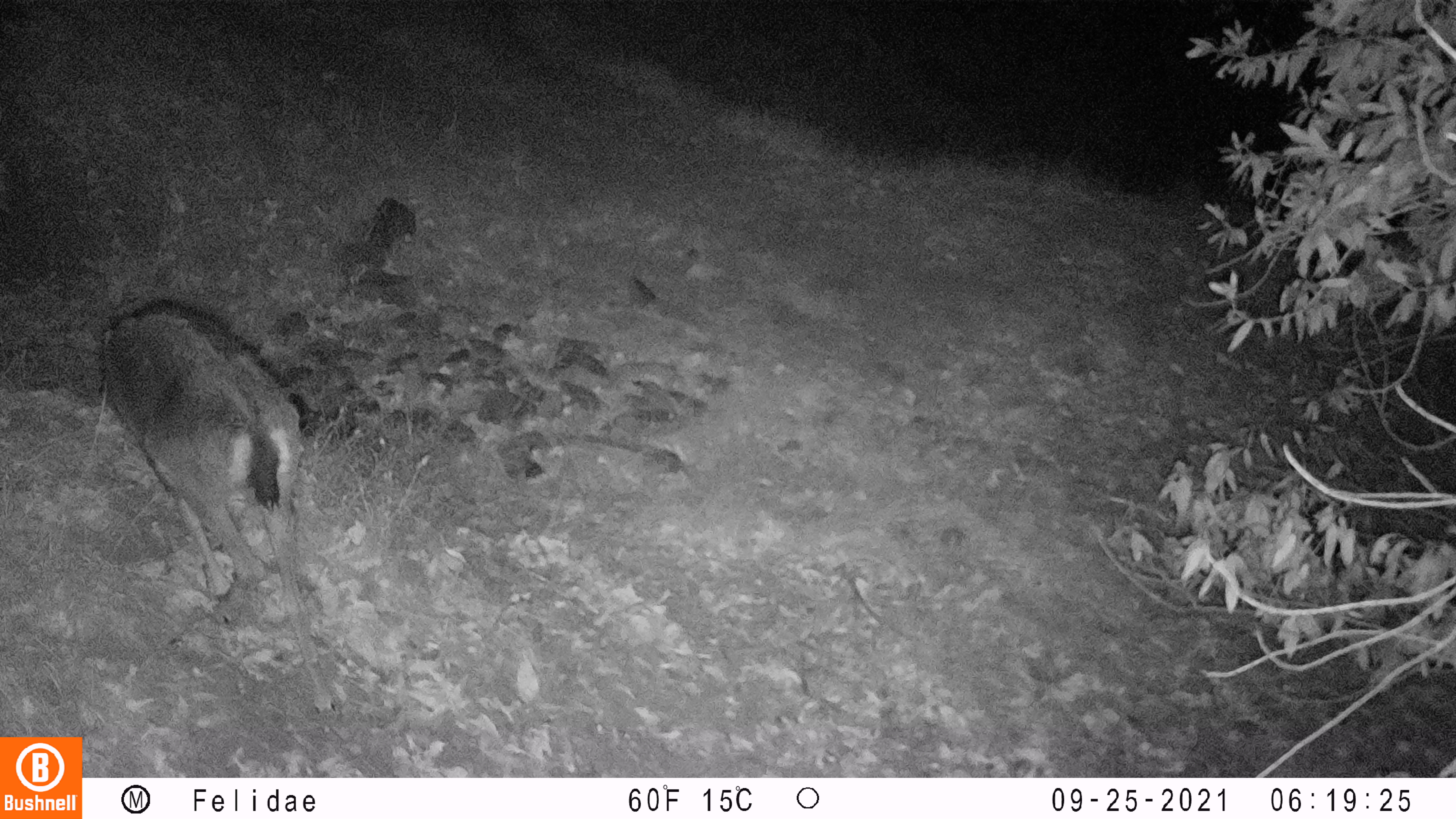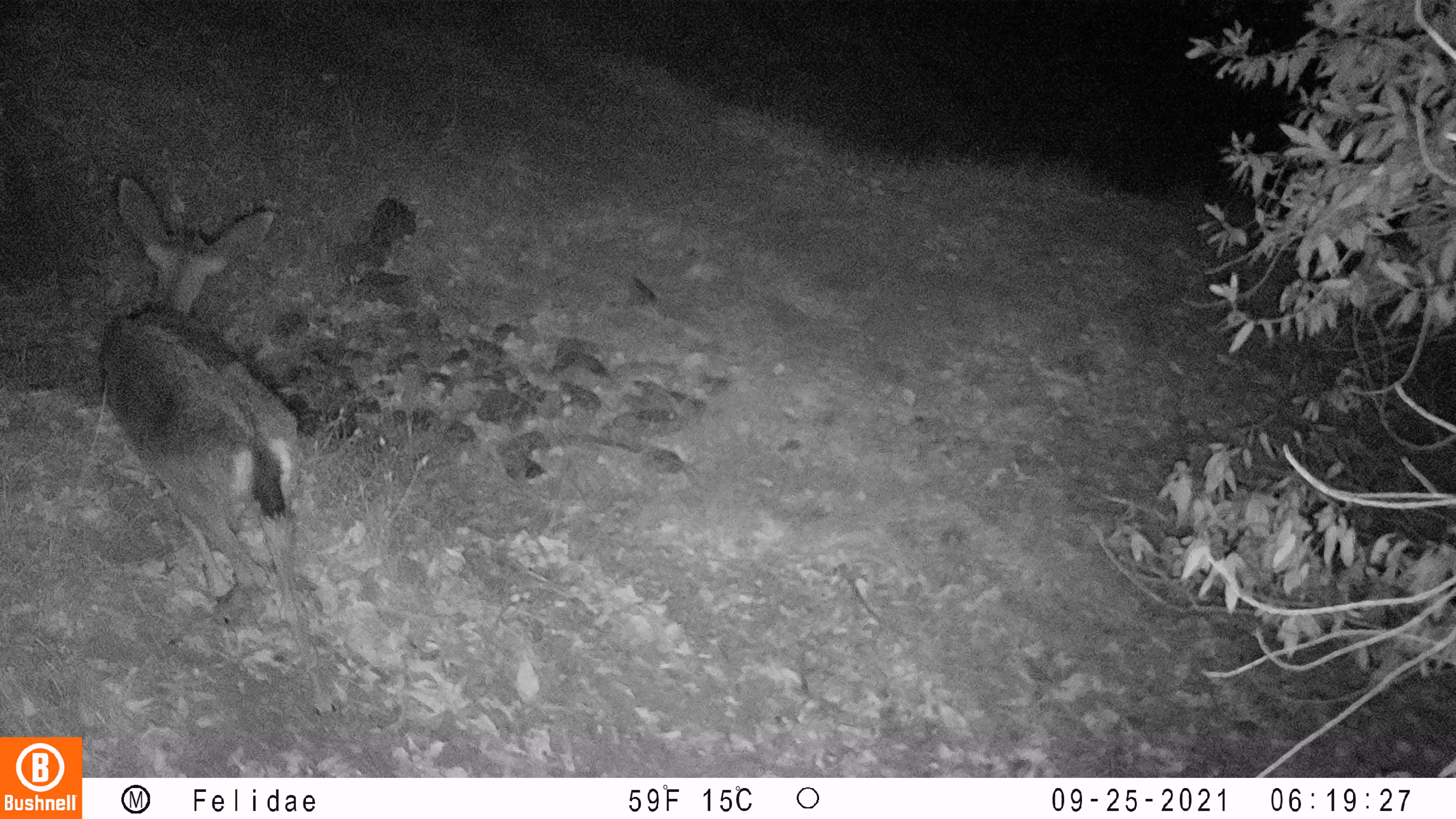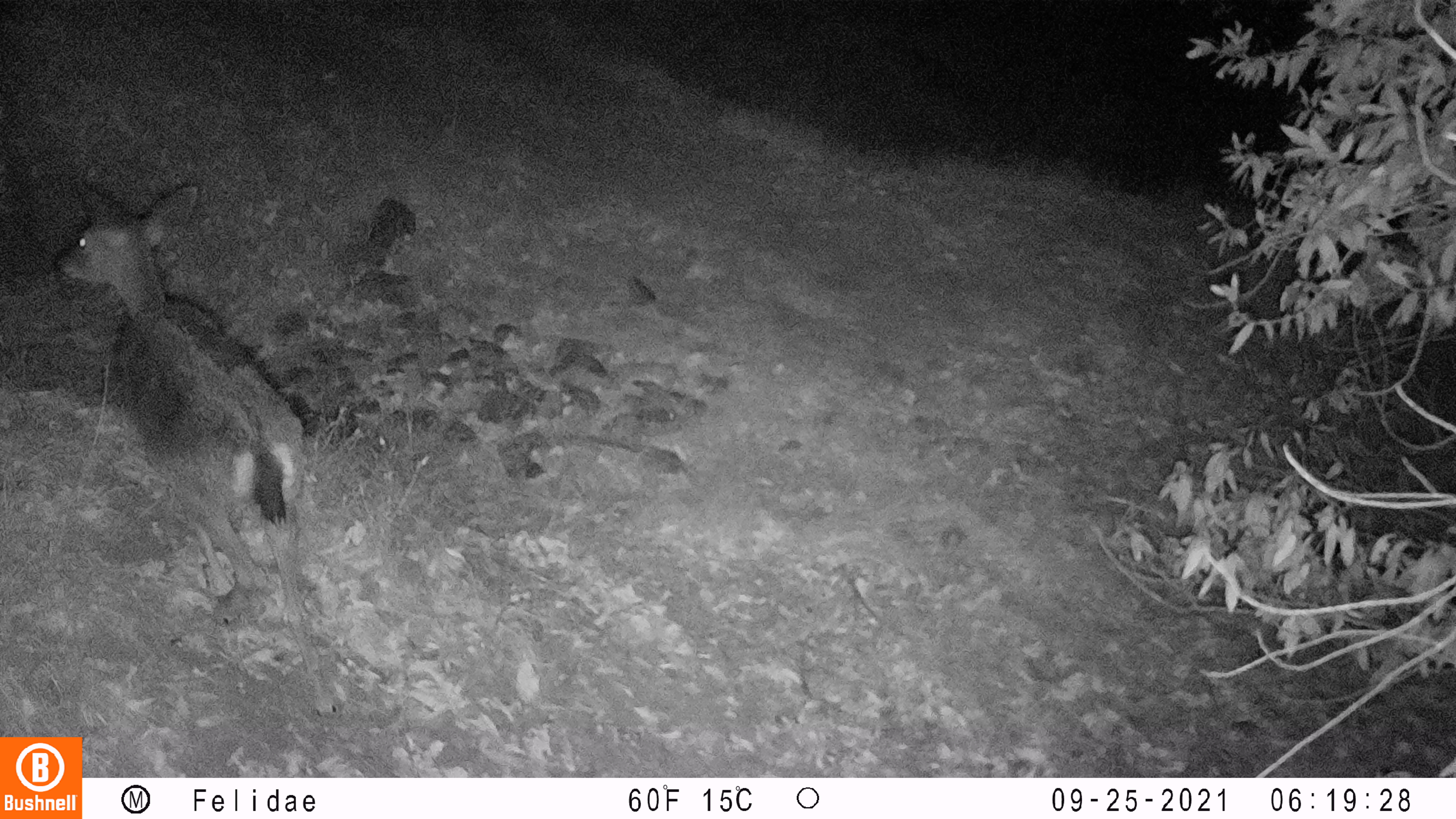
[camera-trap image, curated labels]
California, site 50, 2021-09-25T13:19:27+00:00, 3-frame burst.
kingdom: Animalia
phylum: Chordata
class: Mammalia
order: Artiodactyla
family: Cervidae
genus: Odocoileus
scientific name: Odocoileus hemionus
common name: mule deer